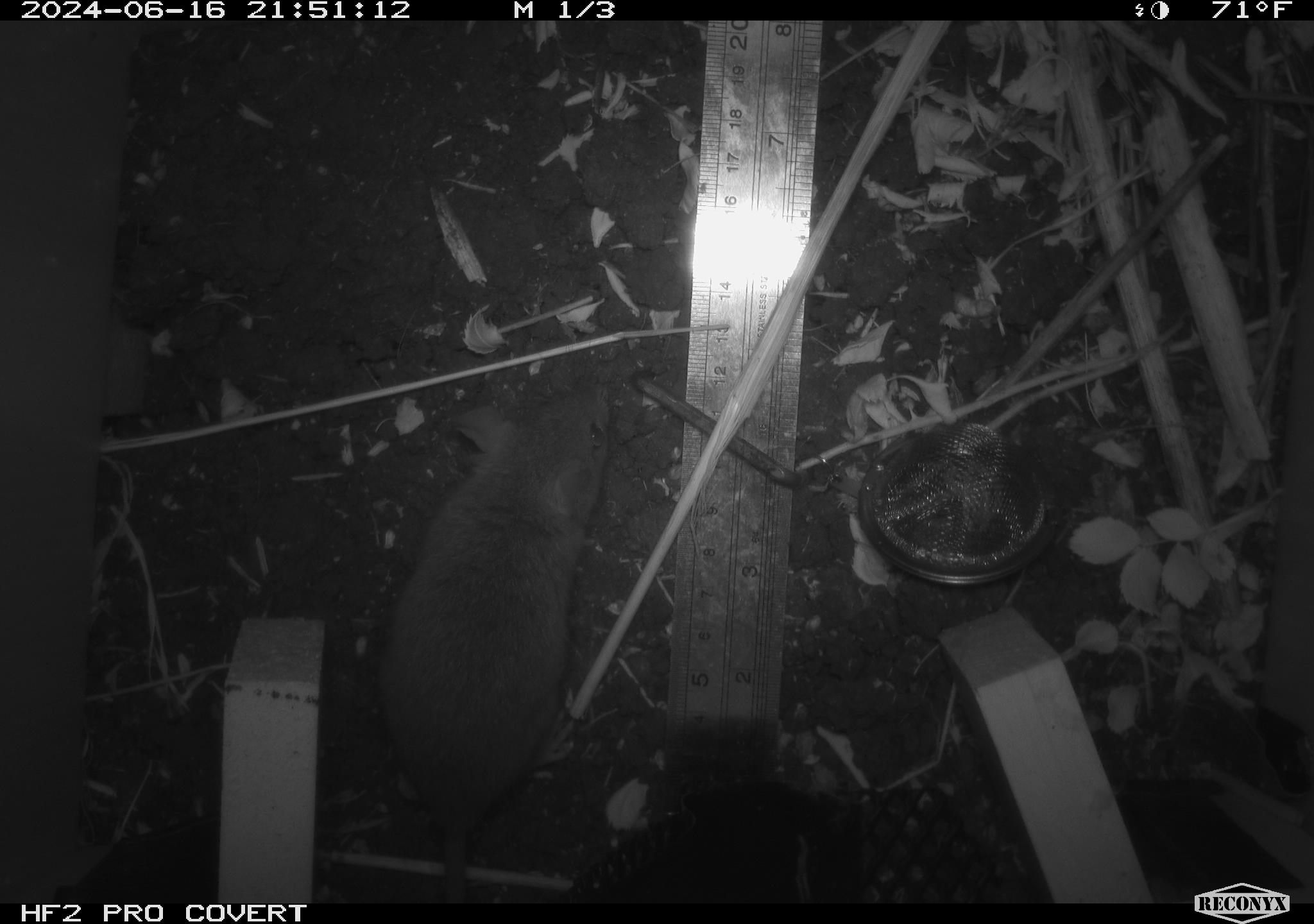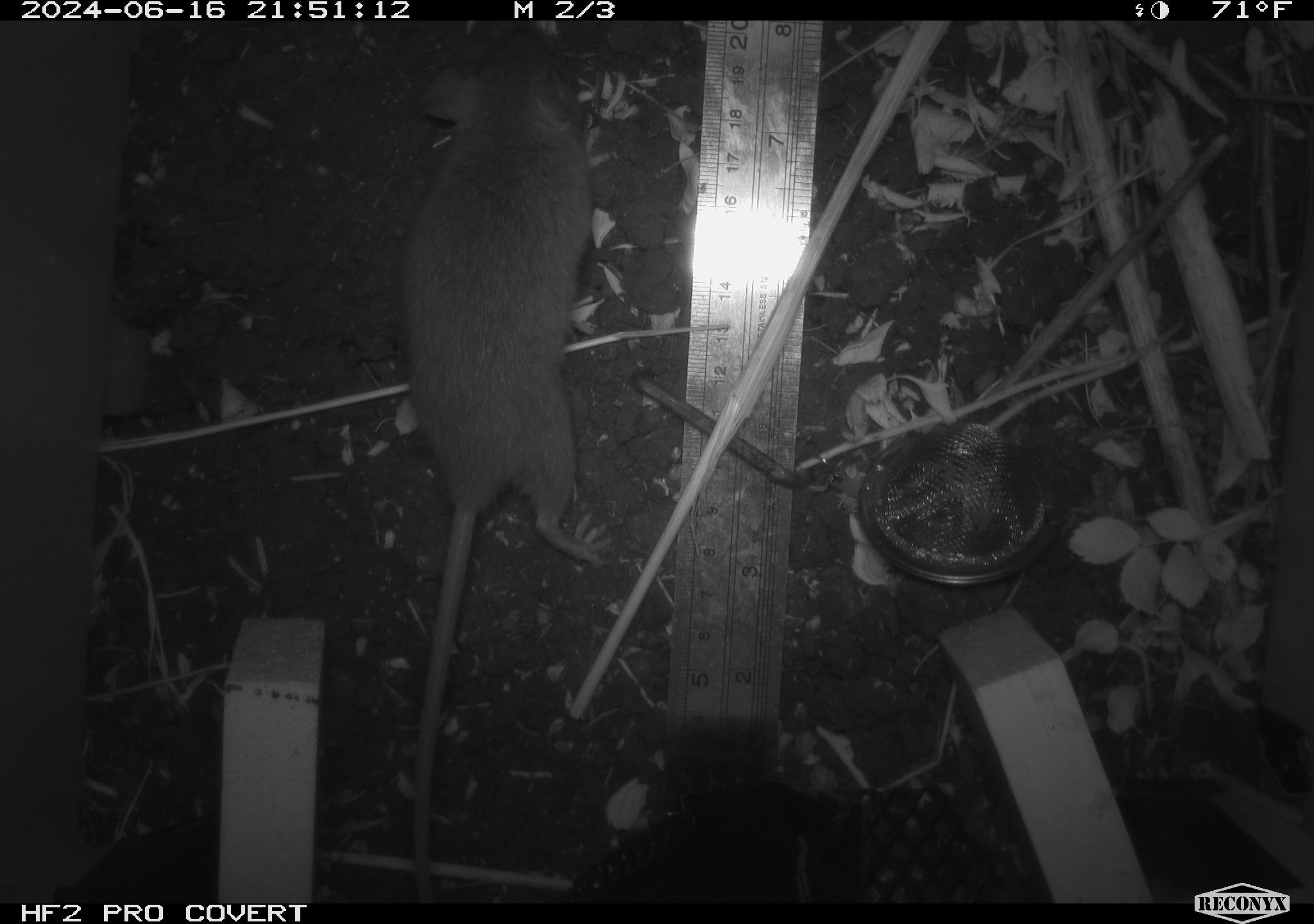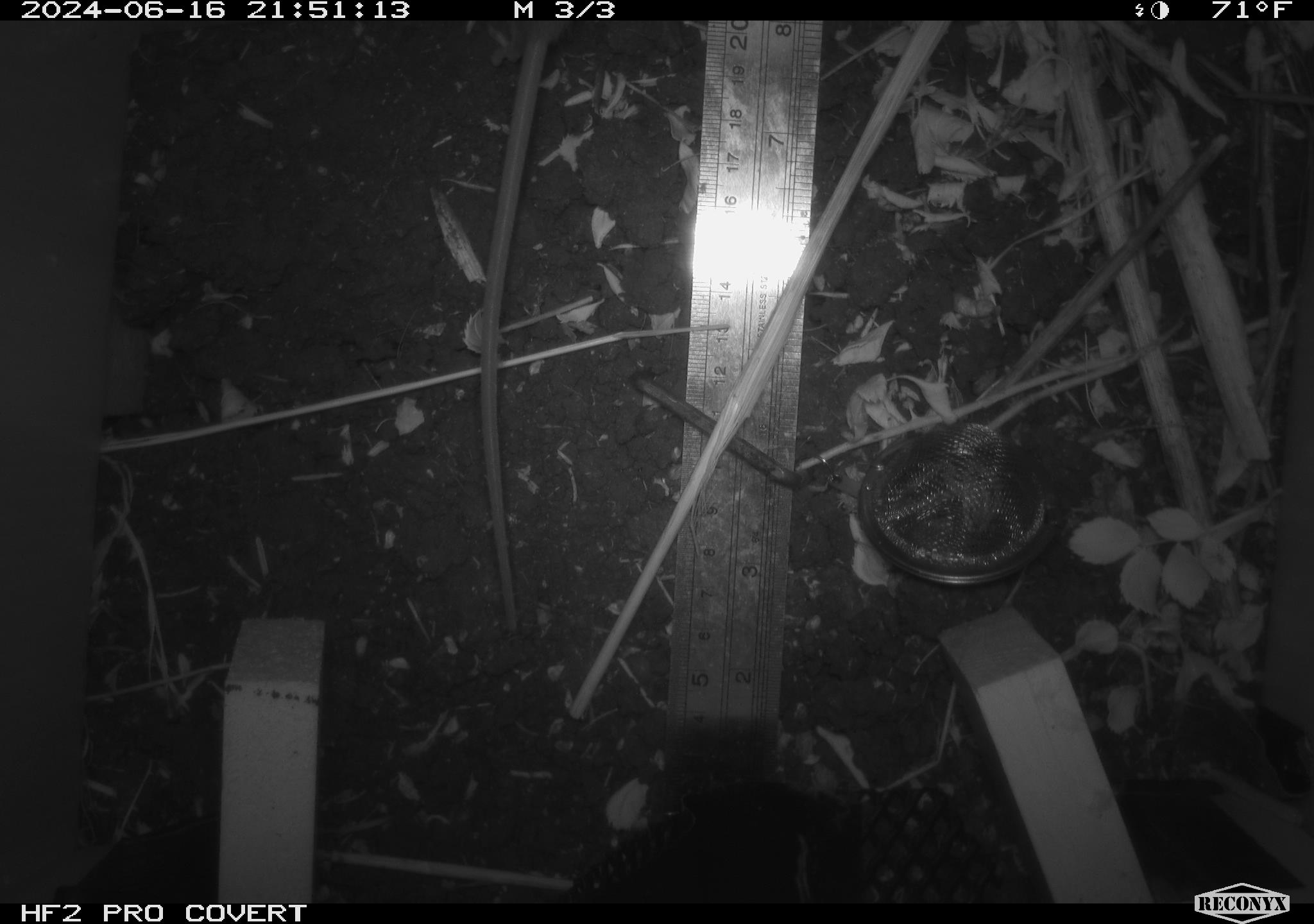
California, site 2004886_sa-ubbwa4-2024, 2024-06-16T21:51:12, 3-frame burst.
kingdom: Animalia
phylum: Chordata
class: Mammalia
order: Rodentia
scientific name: Rodentia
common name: woodrat or rat or mouse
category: woodrat or rat or mouse species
Woodrat or rat or mouse species (woodrat or rat or mouse) (Rodentia).